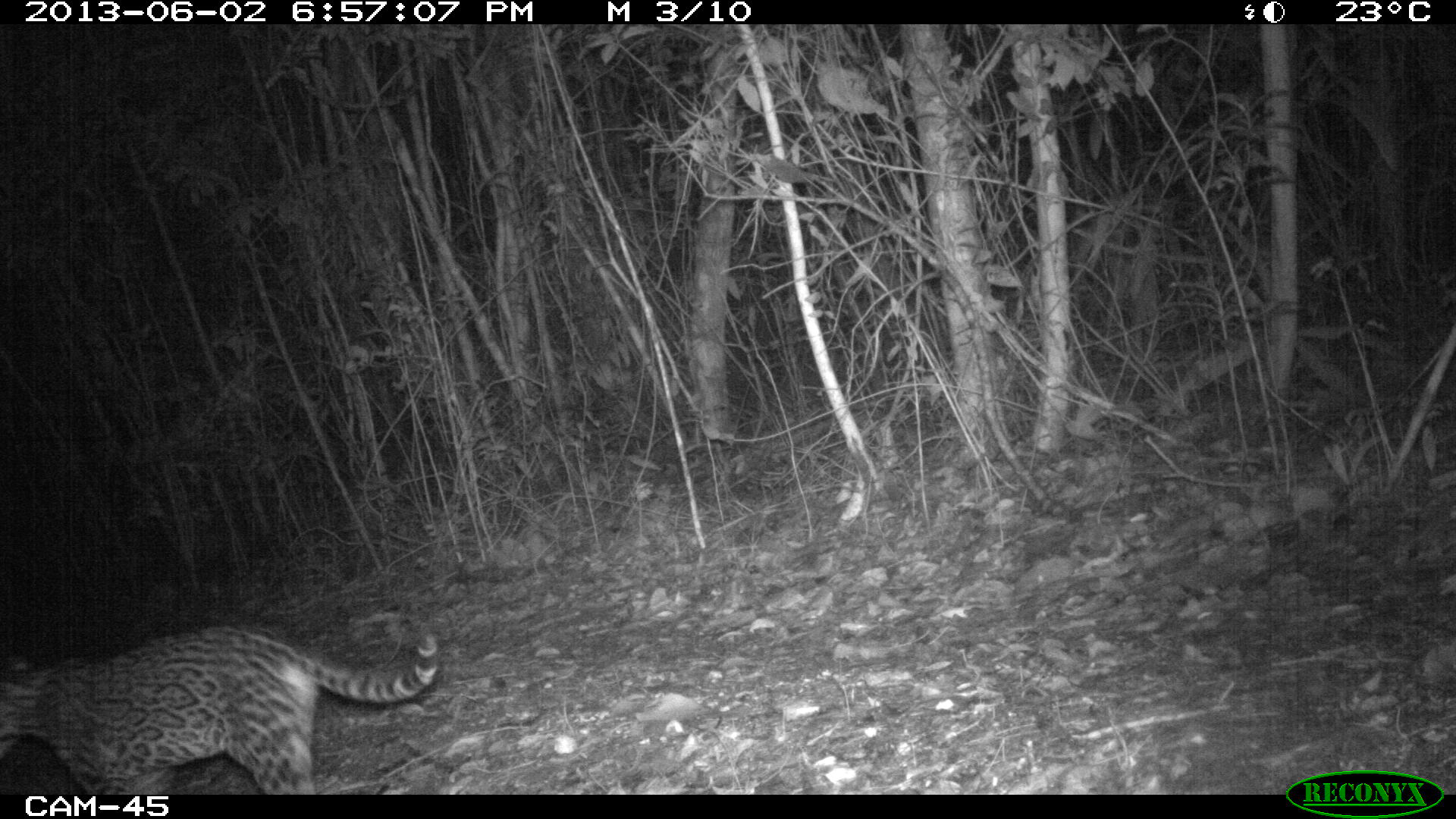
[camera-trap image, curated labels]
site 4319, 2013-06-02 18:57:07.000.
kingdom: Animalia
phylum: Chordata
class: Mammalia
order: Carnivora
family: Felidae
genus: Leopardus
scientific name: Leopardus pardalis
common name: ocelot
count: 1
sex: female